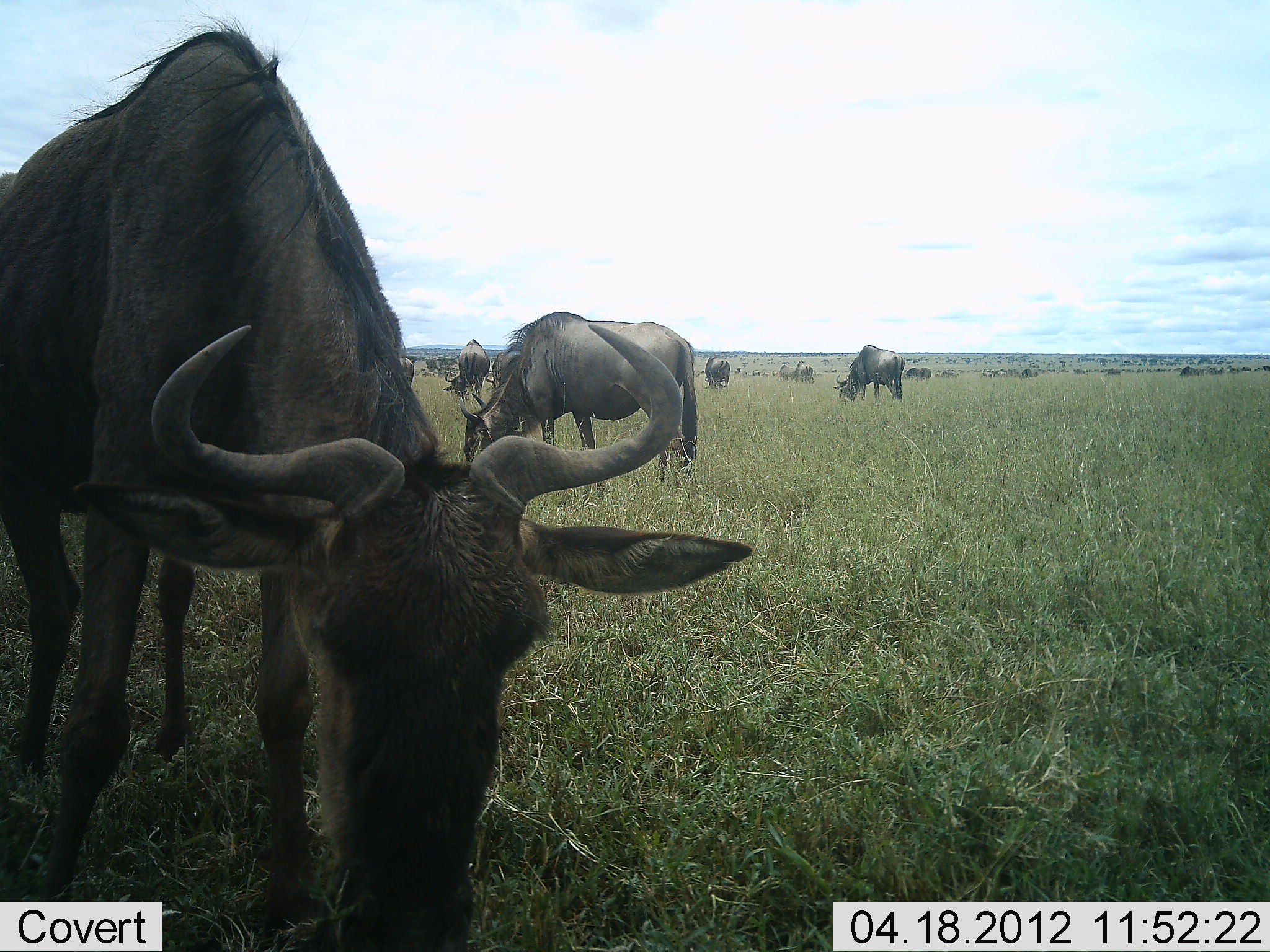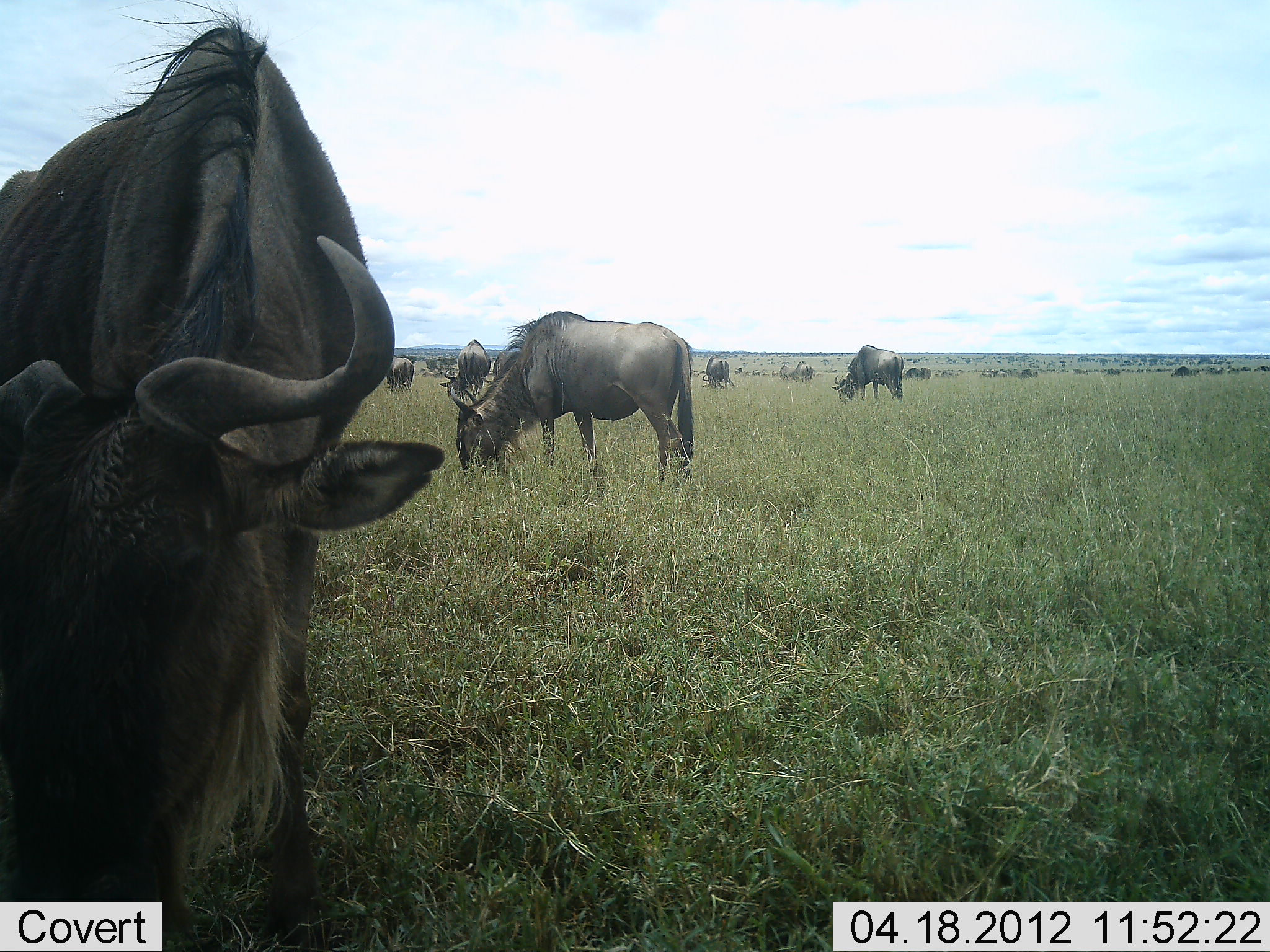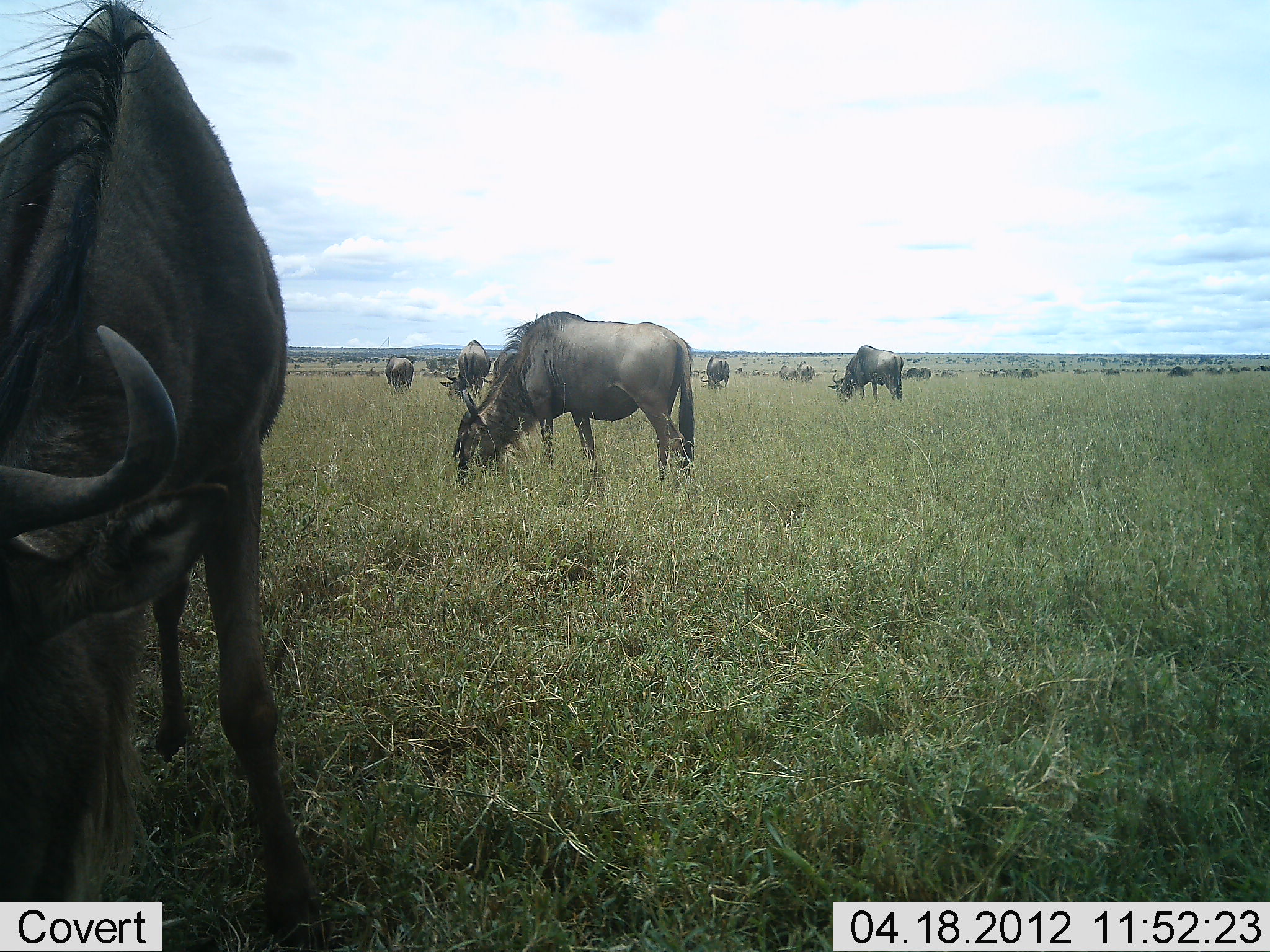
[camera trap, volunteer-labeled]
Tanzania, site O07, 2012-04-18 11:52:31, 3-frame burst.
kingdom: Animalia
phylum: Chordata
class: Mammalia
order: Artiodactyla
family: Bovidae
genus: Connochaetes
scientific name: Connochaetes taurinus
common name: blue wildebeest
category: wildebeest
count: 11-50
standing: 54%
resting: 8%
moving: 33%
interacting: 4%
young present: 0%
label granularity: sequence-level